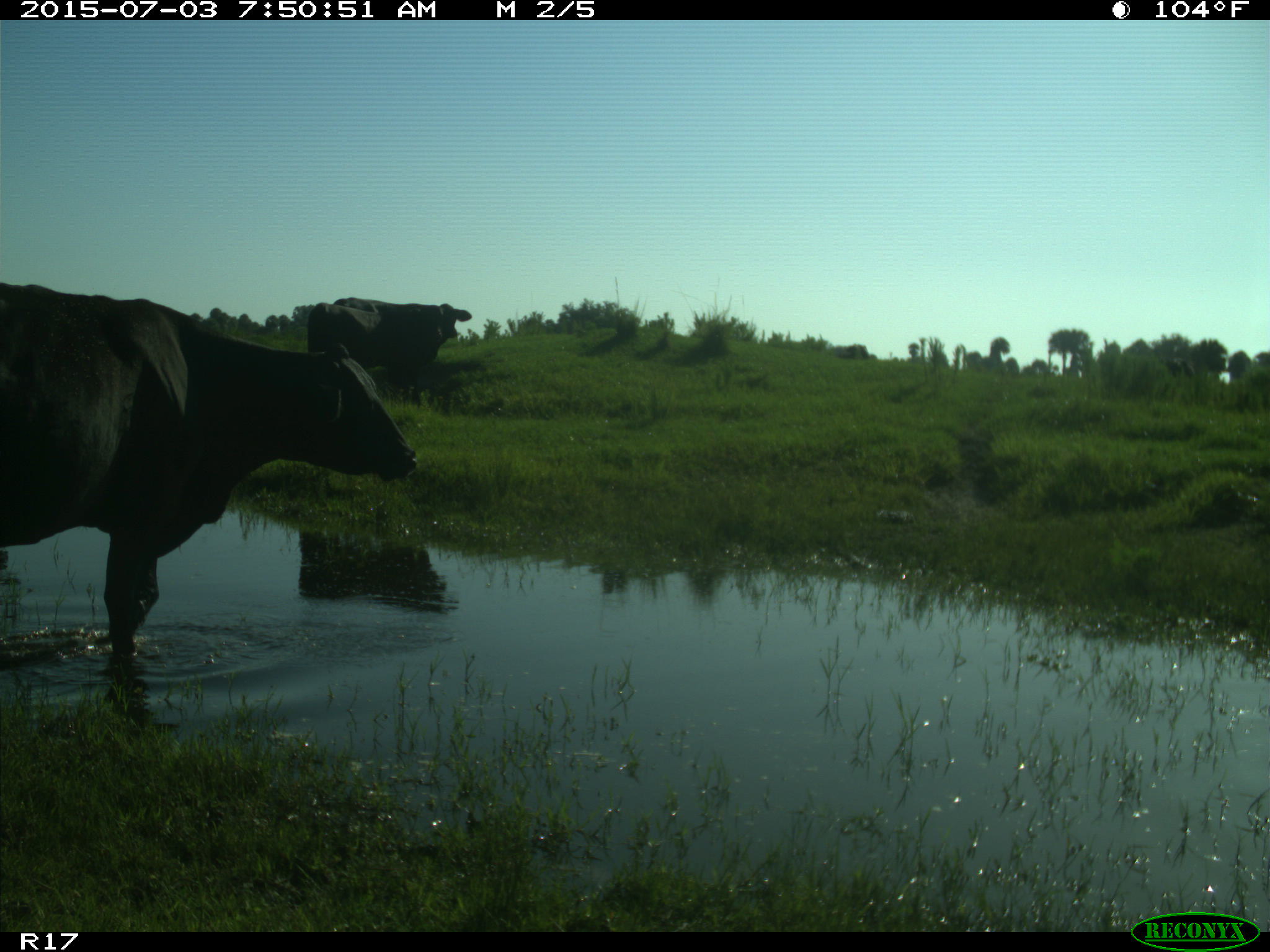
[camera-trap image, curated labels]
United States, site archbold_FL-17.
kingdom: Animalia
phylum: Chordata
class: Mammalia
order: Artiodactyla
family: Bovidae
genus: Bos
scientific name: Bos taurus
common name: domestic cow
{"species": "Bos taurus (domestic cow)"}